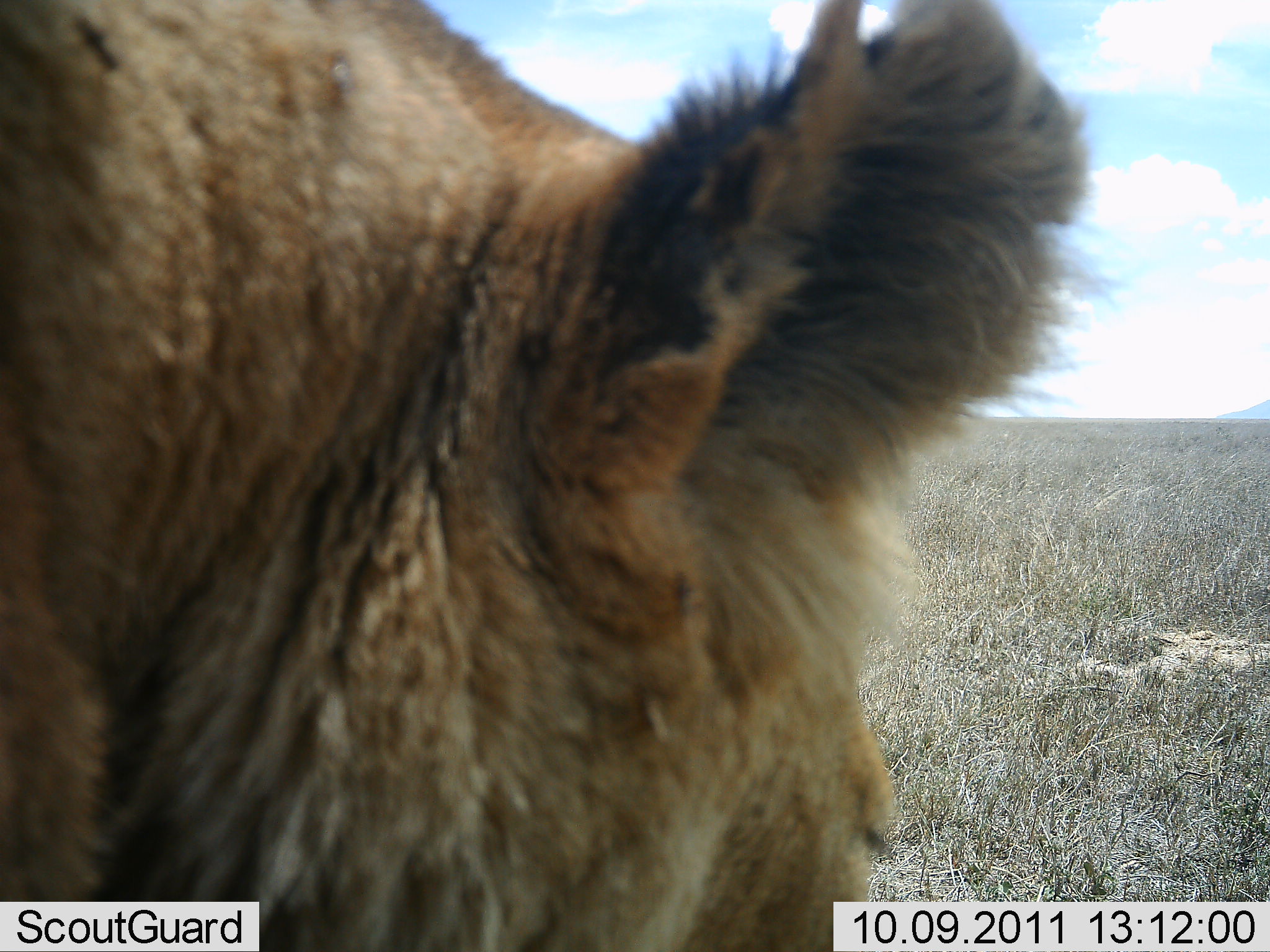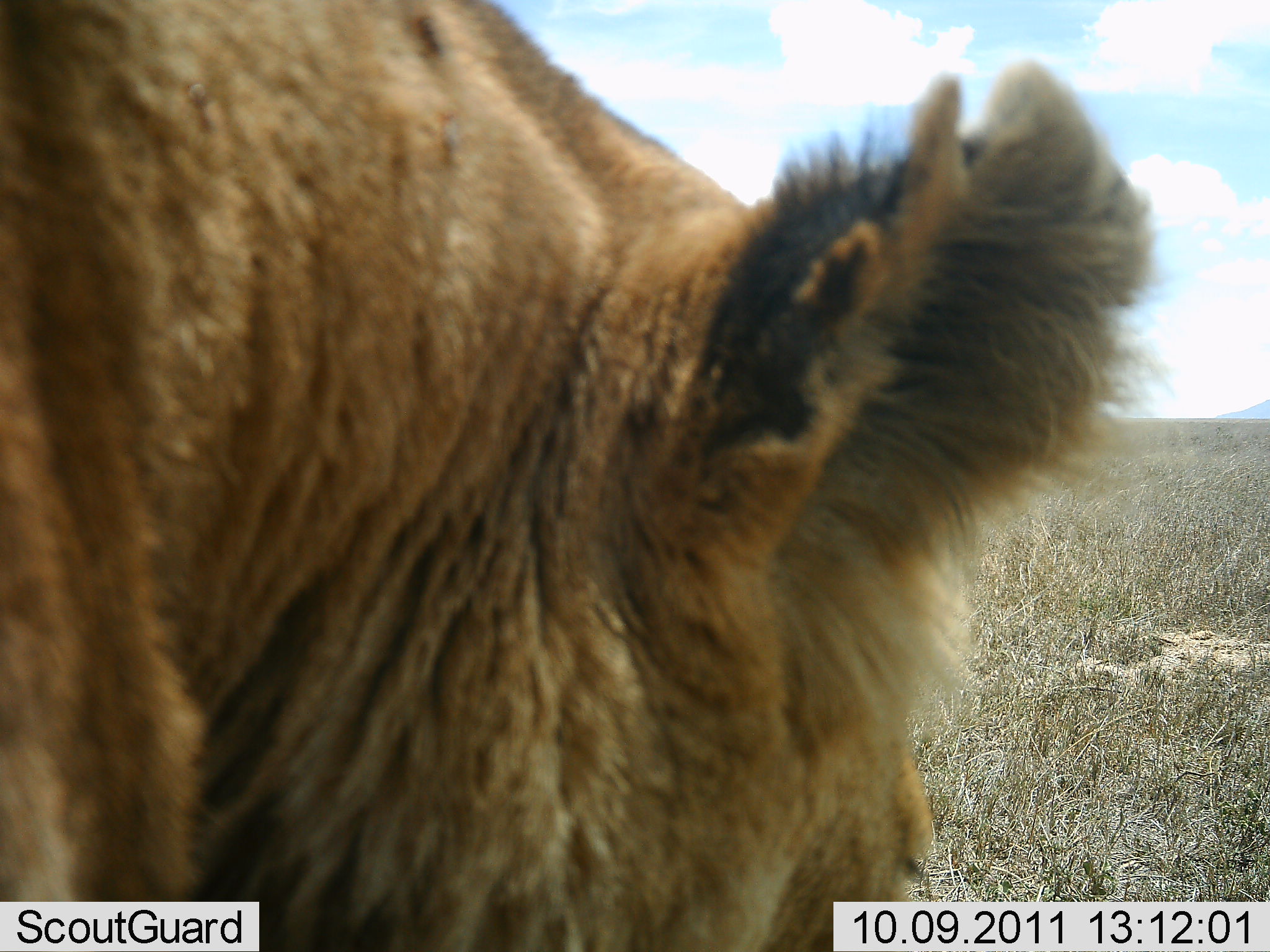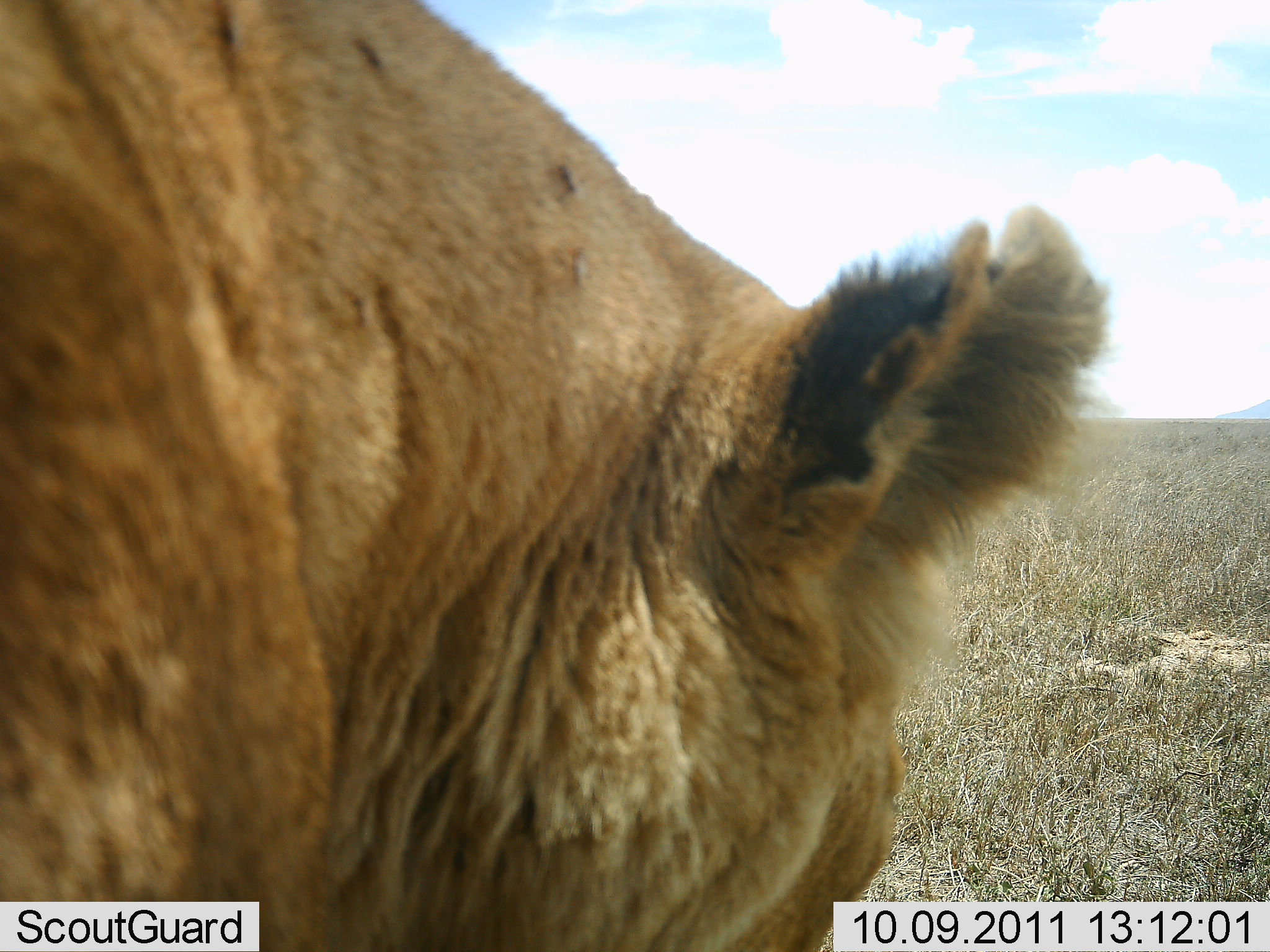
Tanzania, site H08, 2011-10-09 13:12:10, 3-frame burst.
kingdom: Animalia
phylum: Chordata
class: Mammalia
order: Carnivora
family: Felidae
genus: Panthera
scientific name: Panthera leo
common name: lion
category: lionfemale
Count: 1.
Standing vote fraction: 58%.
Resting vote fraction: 17%.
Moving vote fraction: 25%.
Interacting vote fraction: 0%.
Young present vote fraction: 0%.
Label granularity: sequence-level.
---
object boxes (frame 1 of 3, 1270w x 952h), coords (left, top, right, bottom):
animal: (0, 0, 1102, 950)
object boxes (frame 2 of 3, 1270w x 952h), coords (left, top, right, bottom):
animal: (0, 3, 1156, 950)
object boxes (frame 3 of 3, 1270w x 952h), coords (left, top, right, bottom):
animal: (2, 0, 1108, 952)